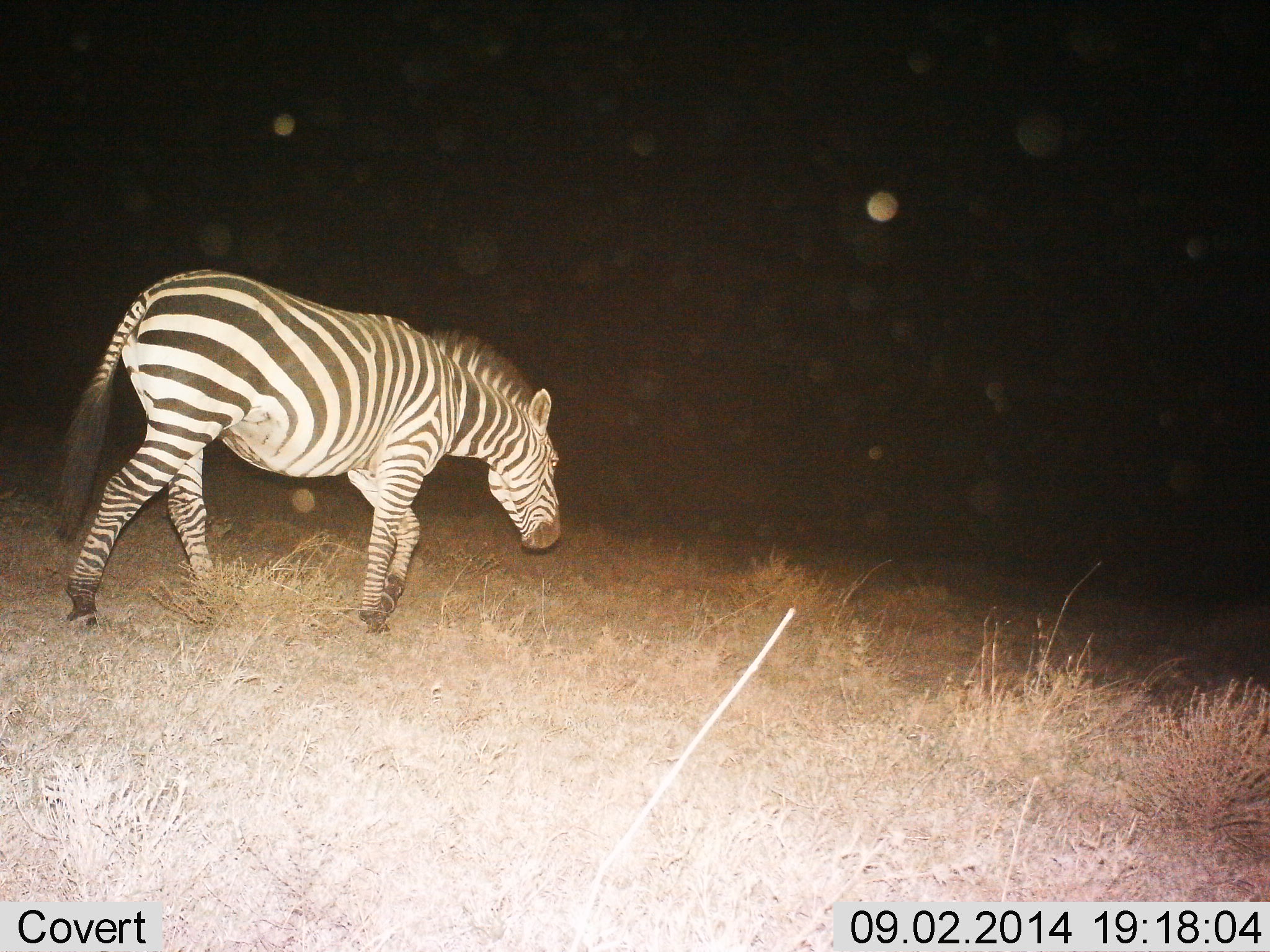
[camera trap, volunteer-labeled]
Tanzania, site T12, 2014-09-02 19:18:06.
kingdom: Animalia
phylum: Chordata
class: Mammalia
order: Perissodactyla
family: Equidae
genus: Equus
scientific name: Equus quagga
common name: plains zebra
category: zebra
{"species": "zebra (plains zebra) (Equus quagga)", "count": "1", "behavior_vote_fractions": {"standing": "10%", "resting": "0%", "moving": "100%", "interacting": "0%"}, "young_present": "0%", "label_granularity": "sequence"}